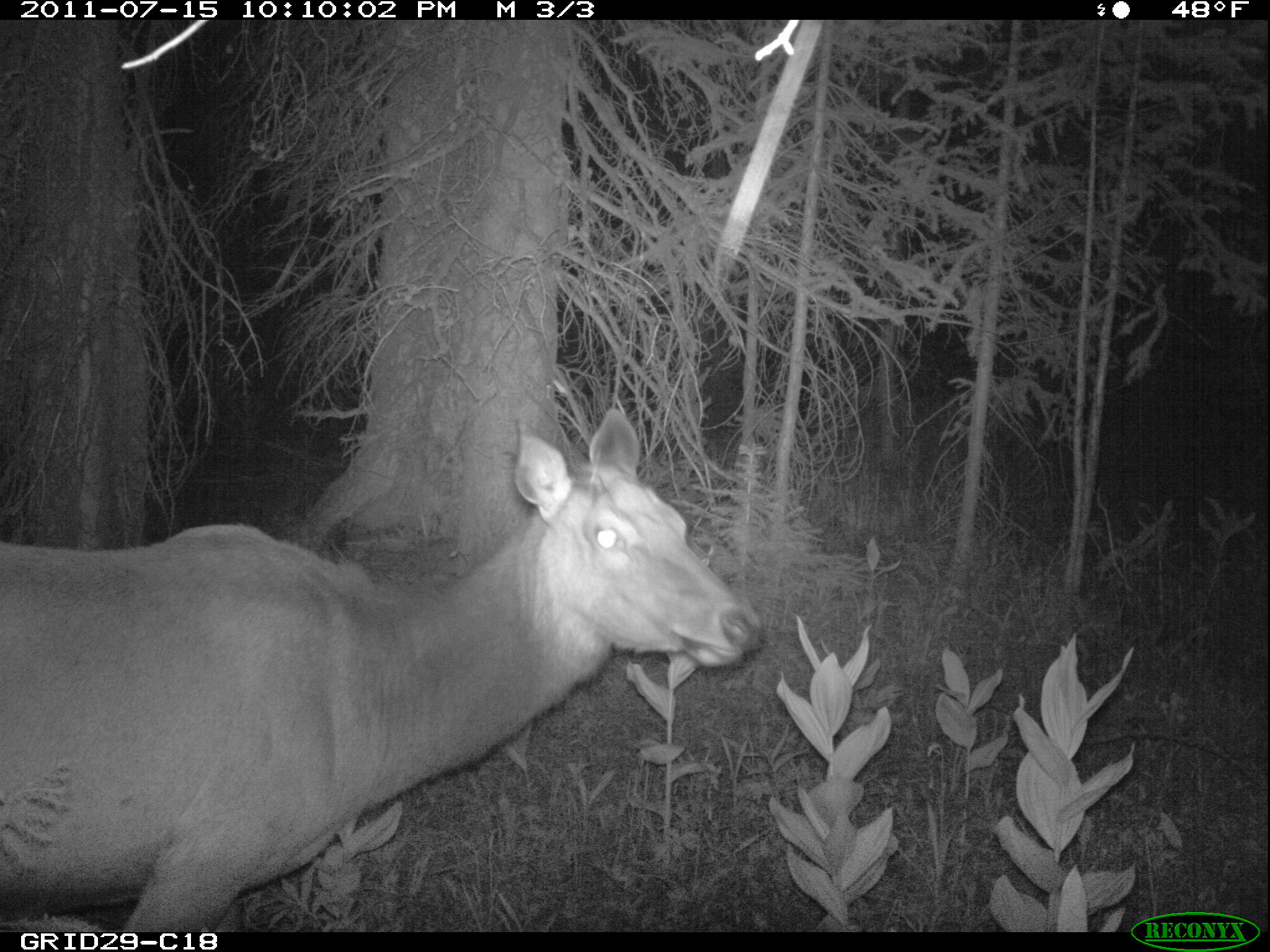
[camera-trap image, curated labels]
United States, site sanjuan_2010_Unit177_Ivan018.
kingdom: Animalia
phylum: Chordata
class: Mammalia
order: Artiodactyla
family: Cervidae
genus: Cervus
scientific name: Cervus elaphus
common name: red deer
Cervus elaphus (red deer).